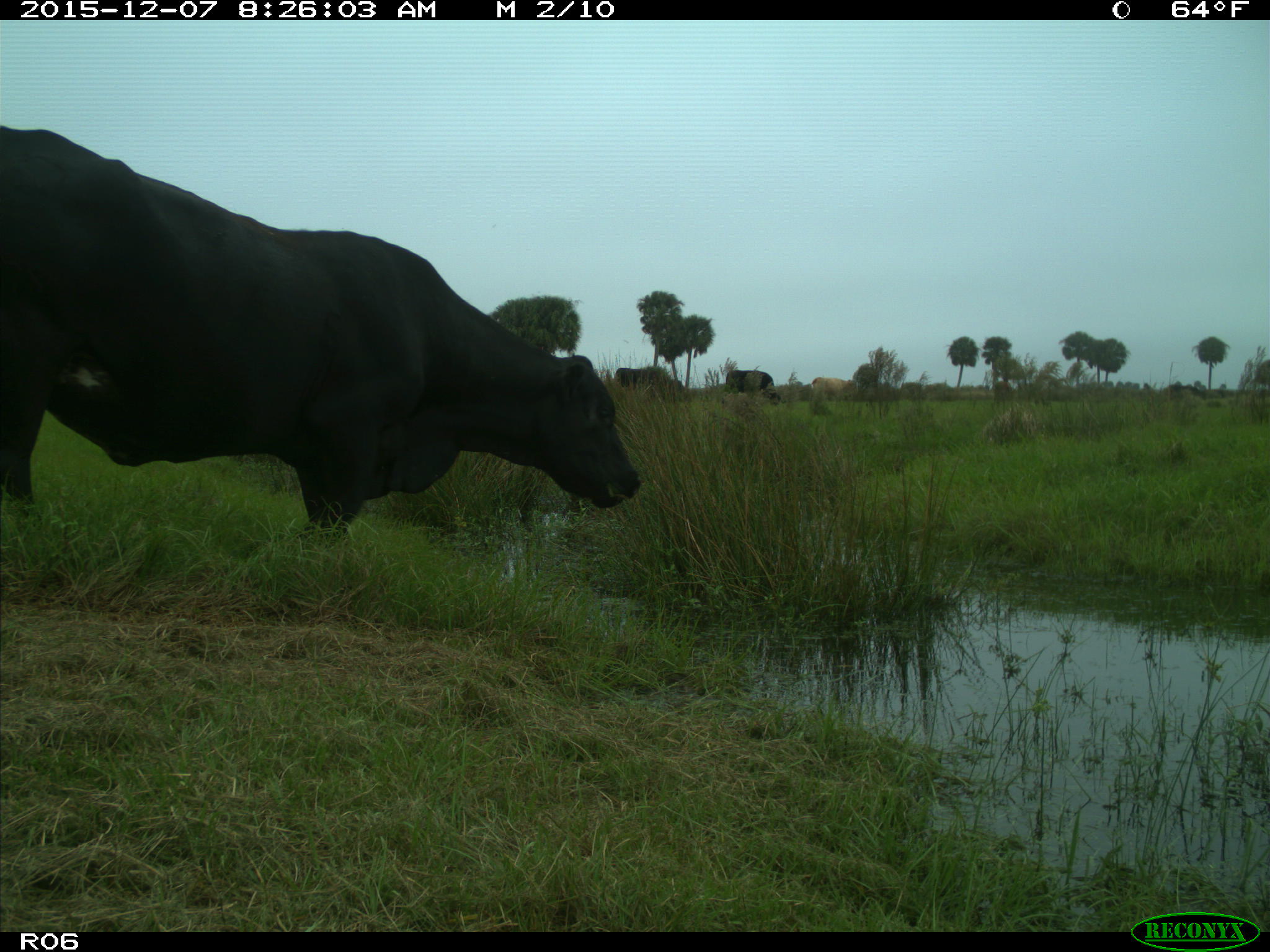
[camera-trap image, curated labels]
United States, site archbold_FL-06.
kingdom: Animalia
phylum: Chordata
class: Mammalia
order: Artiodactyla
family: Bovidae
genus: Bos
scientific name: Bos taurus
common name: domestic cow